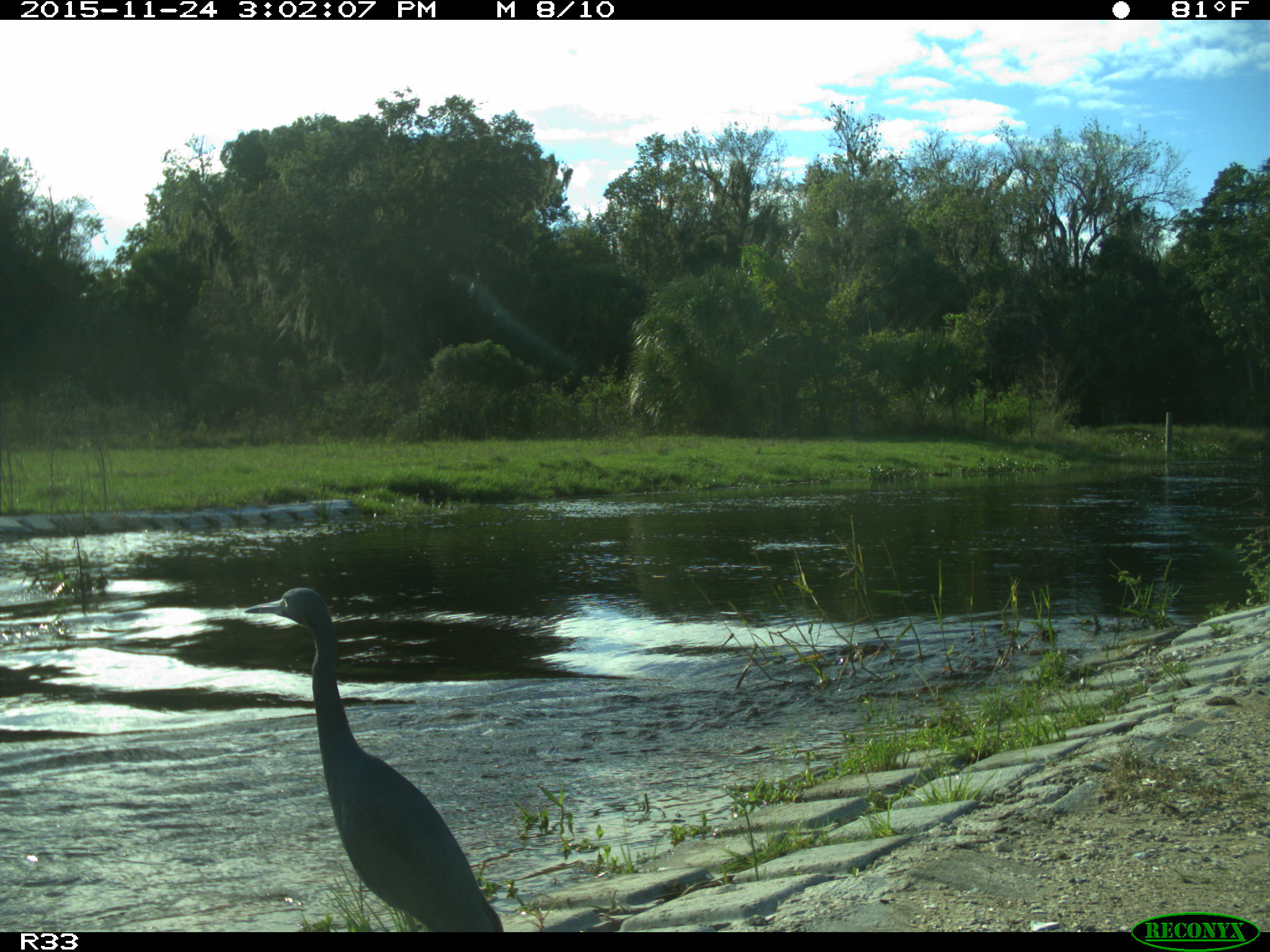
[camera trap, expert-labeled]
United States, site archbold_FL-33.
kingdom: Animalia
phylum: Chordata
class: Aves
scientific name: Aves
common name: birds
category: unidentified bird